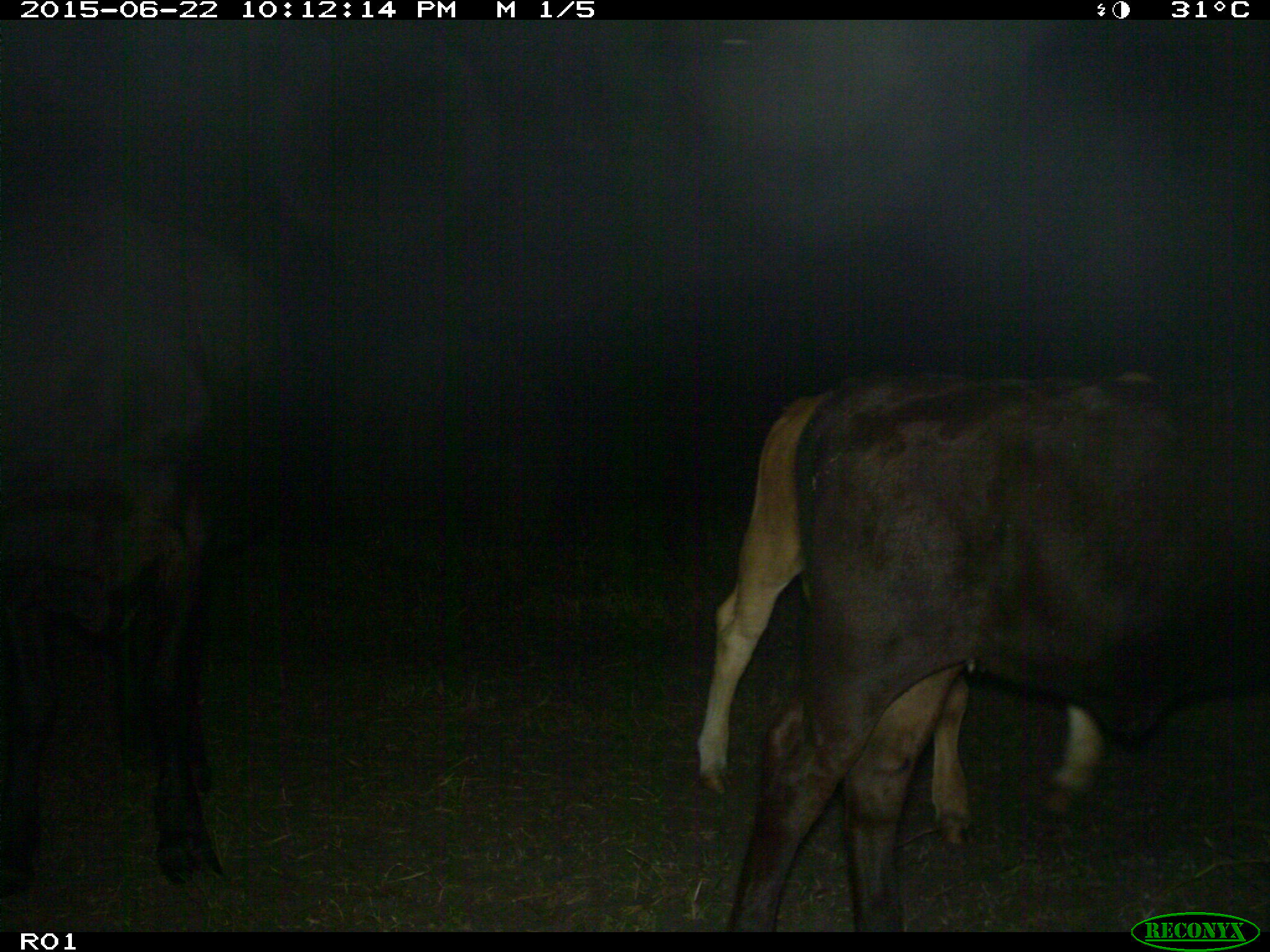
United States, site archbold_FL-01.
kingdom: Animalia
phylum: Chordata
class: Mammalia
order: Artiodactyla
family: Bovidae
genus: Bos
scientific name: Bos taurus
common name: domestic cow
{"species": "Bos taurus (domestic cow)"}